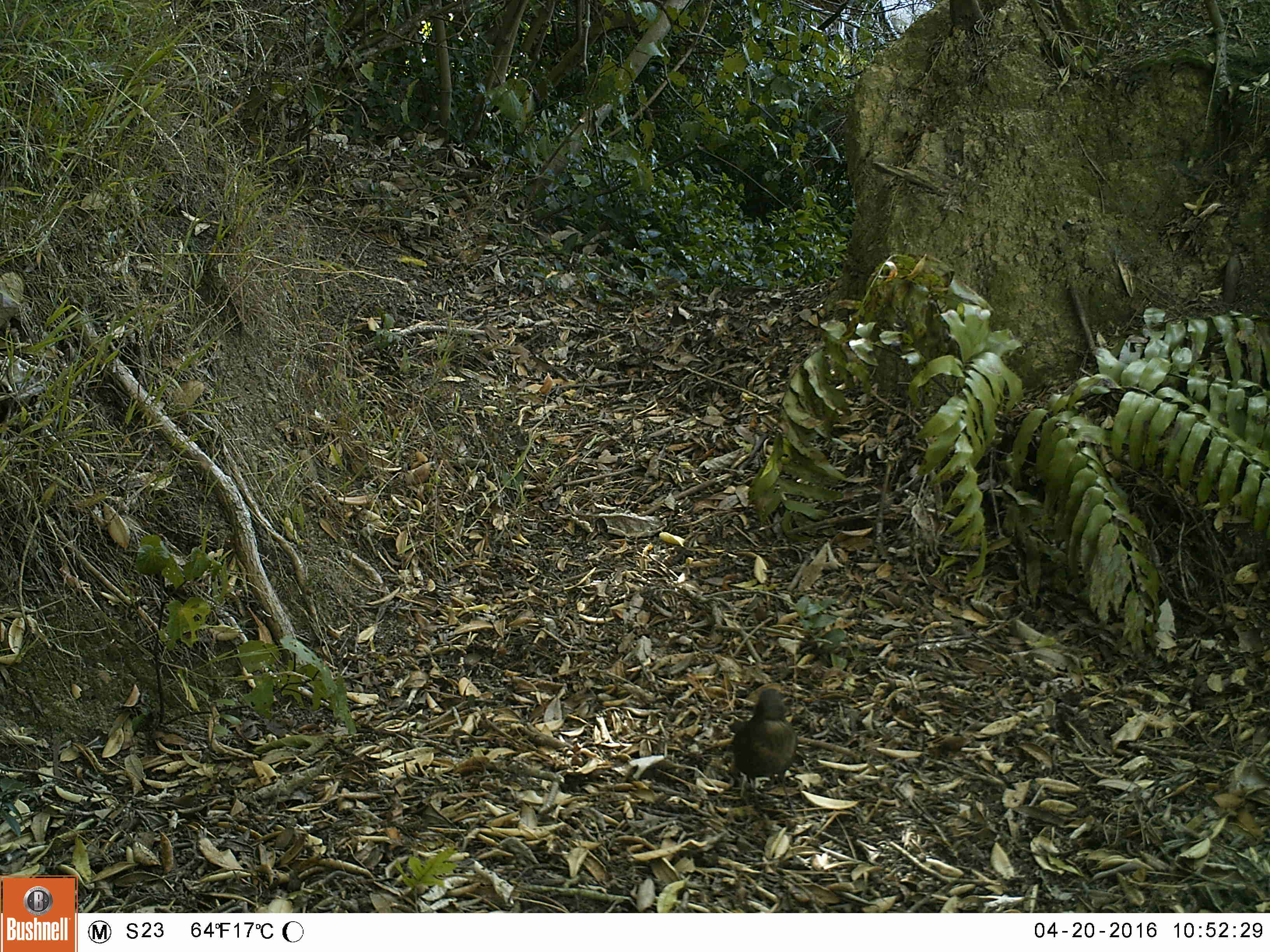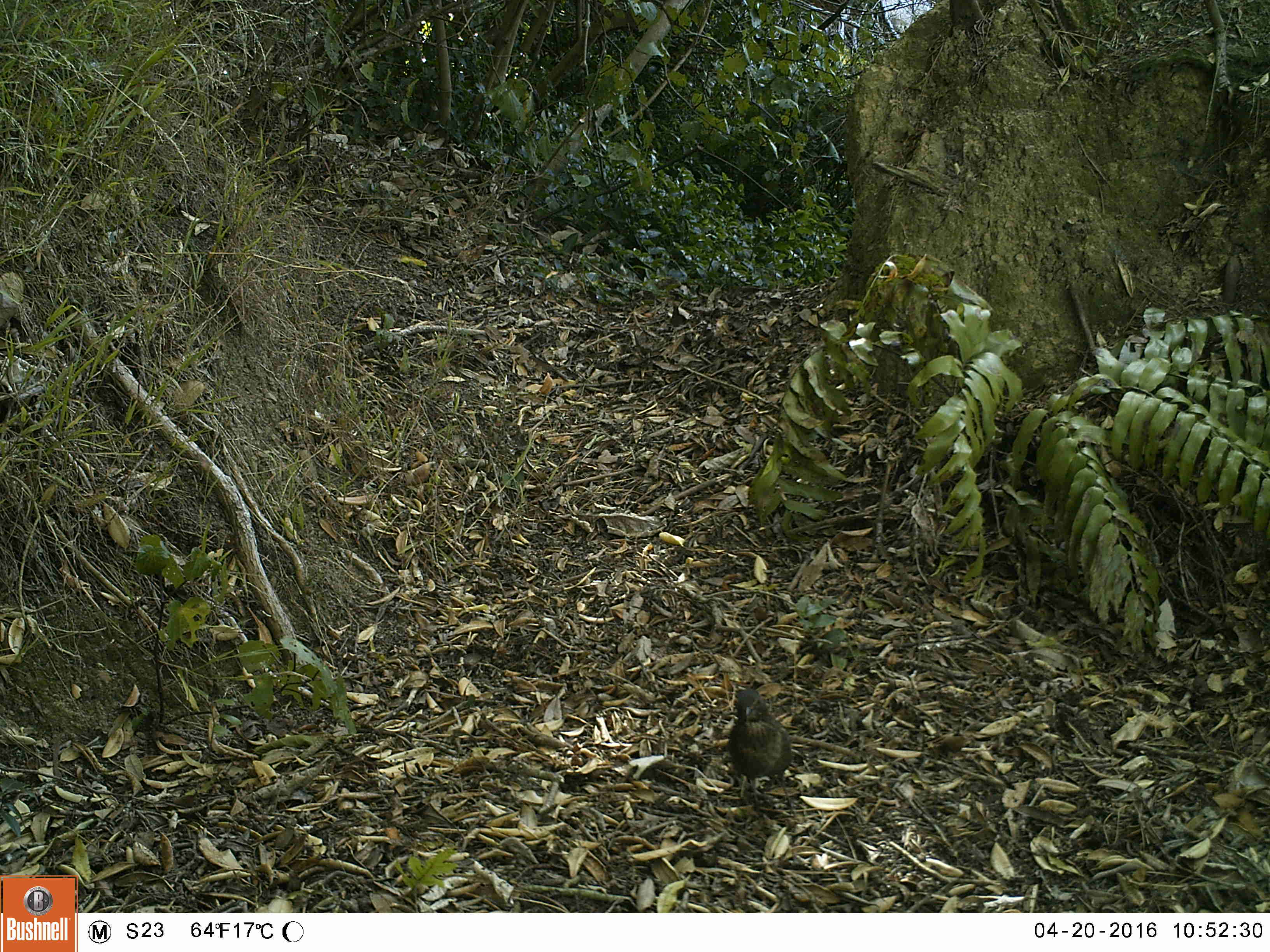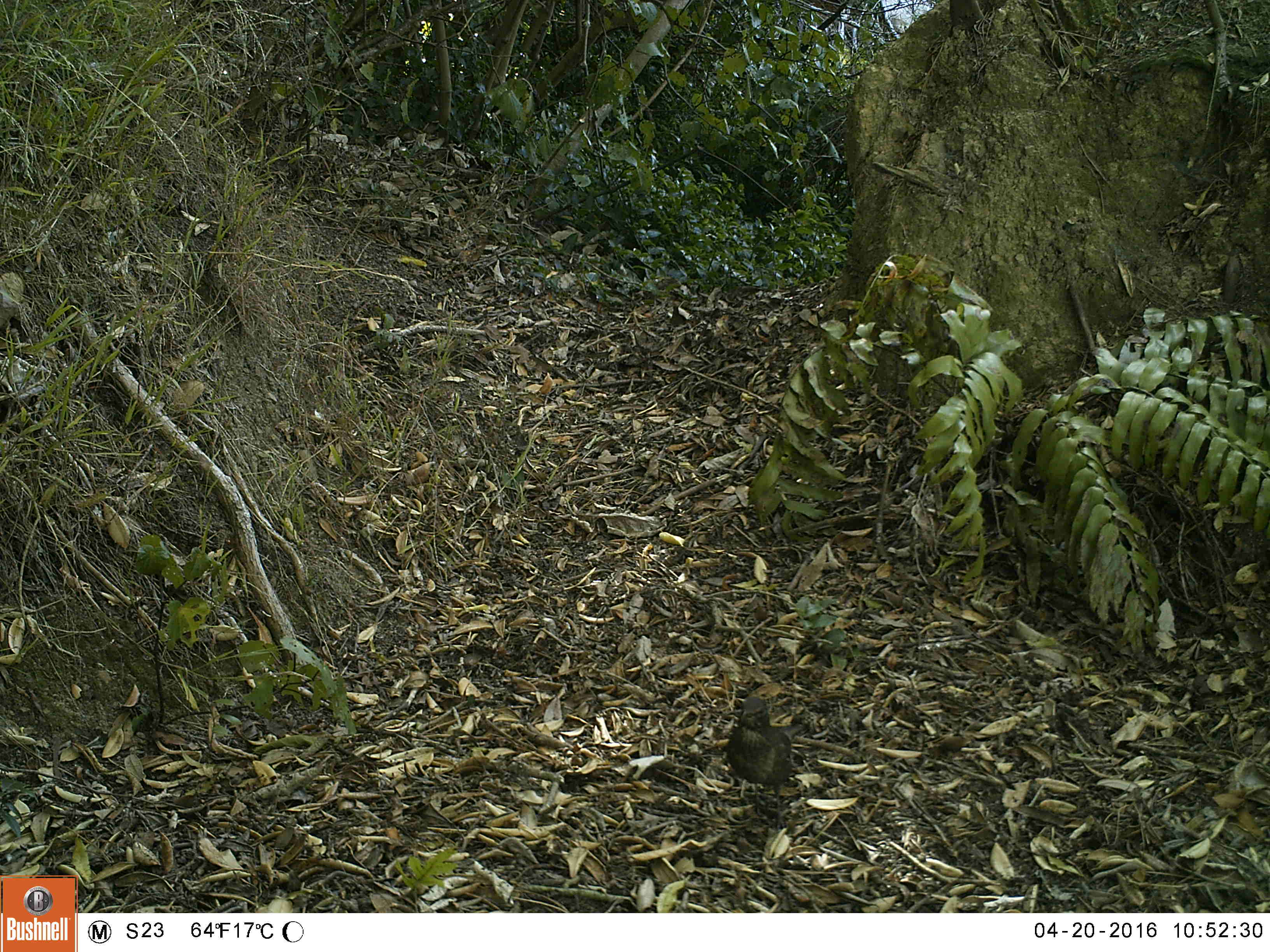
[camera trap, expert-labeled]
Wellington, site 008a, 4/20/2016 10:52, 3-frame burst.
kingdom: Animalia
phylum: Chordata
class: Aves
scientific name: Aves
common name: bird